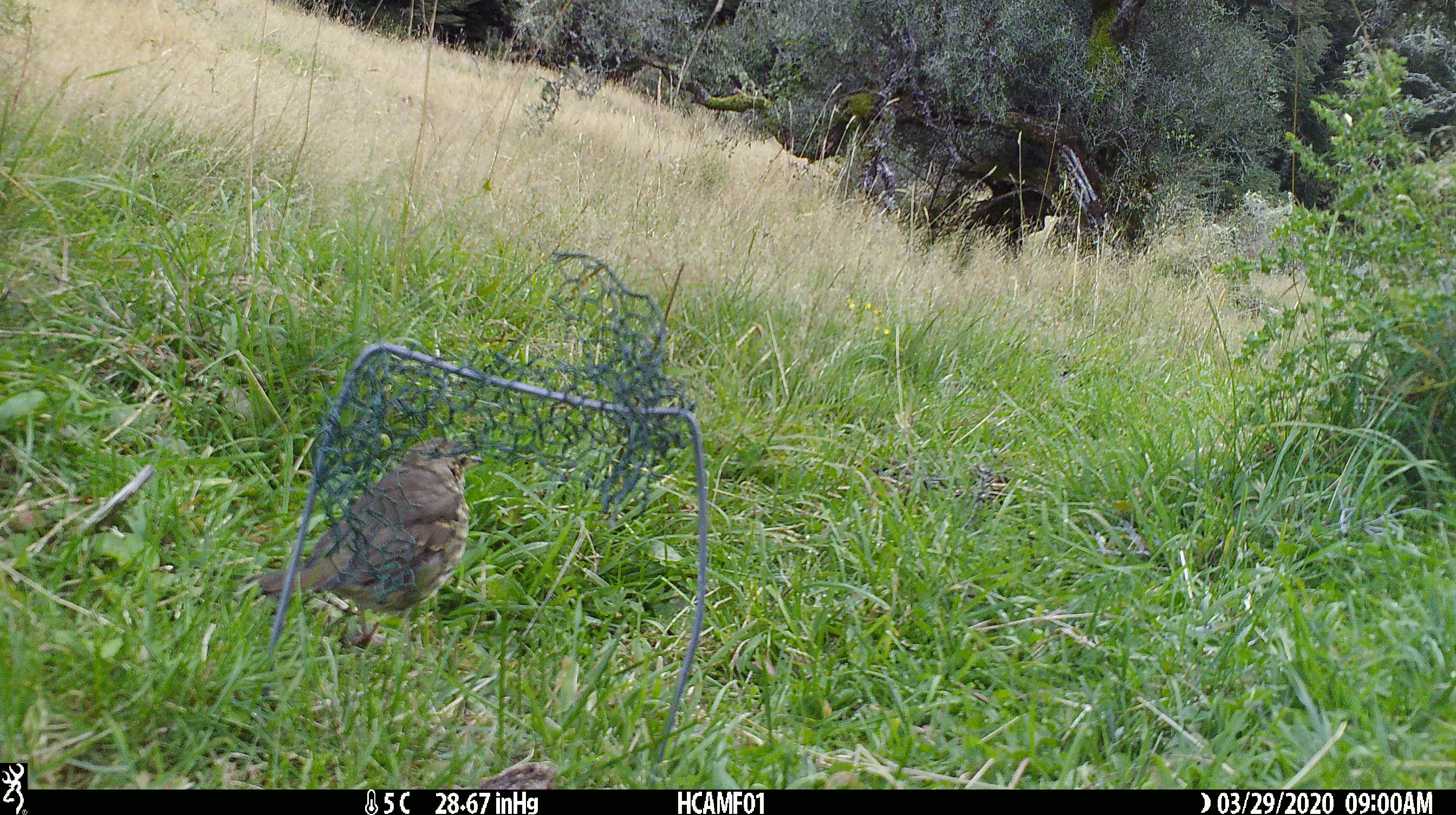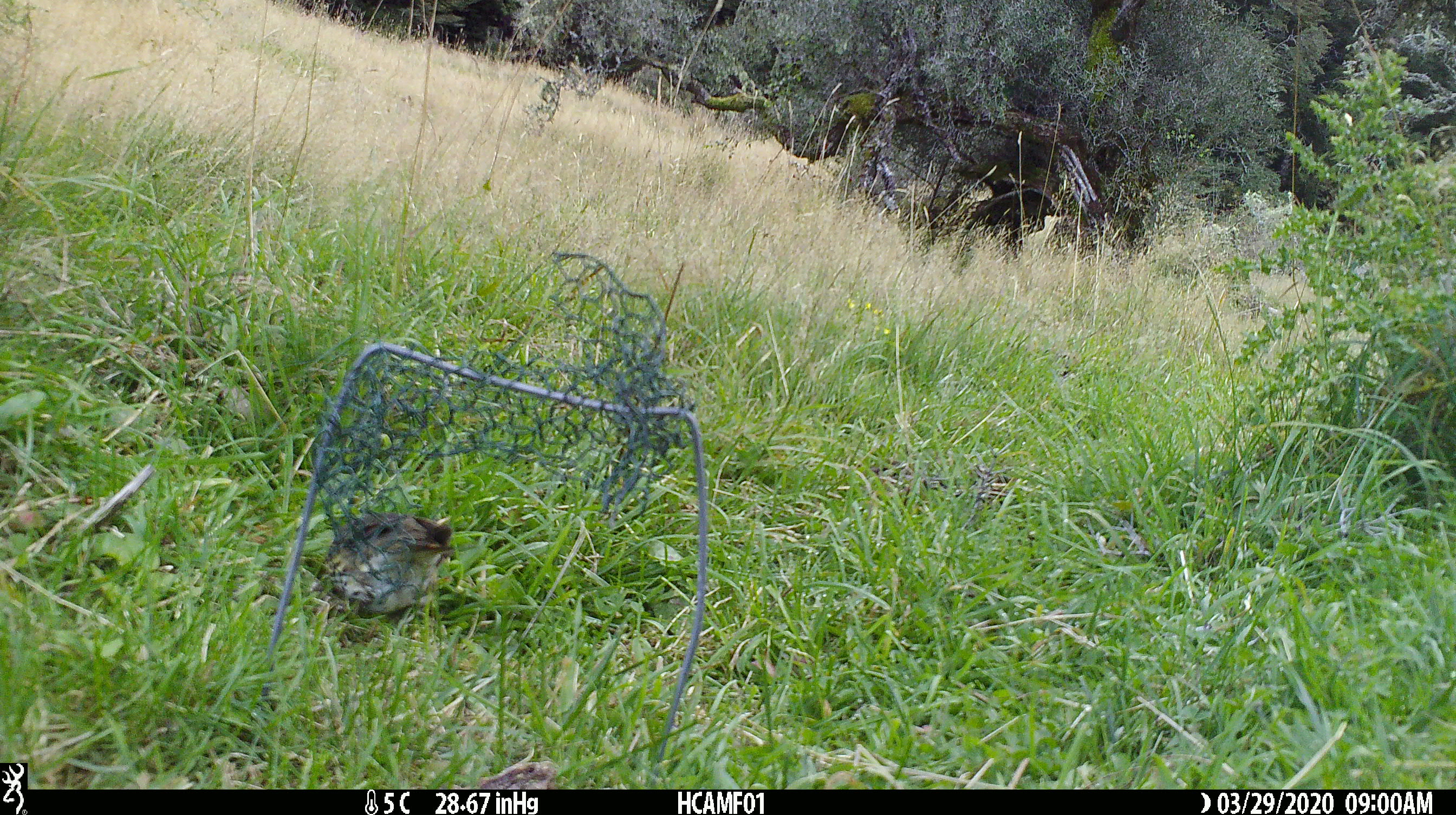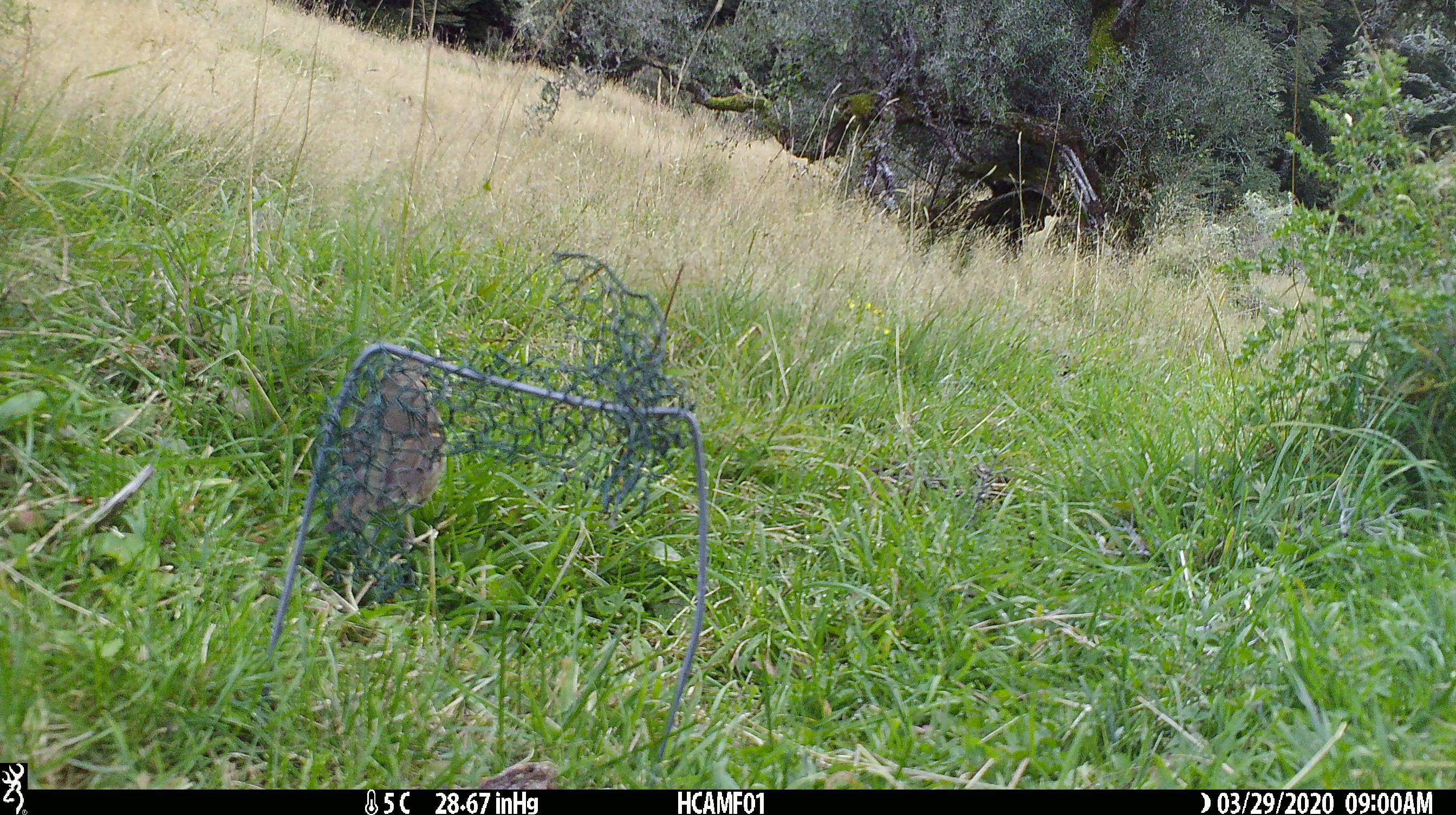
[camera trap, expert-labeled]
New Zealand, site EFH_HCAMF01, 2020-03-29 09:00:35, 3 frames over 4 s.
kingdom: Animalia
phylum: Chordata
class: Aves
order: Passeriformes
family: Turdidae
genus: Turdus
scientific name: Turdus philomelos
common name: song thrush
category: thrush